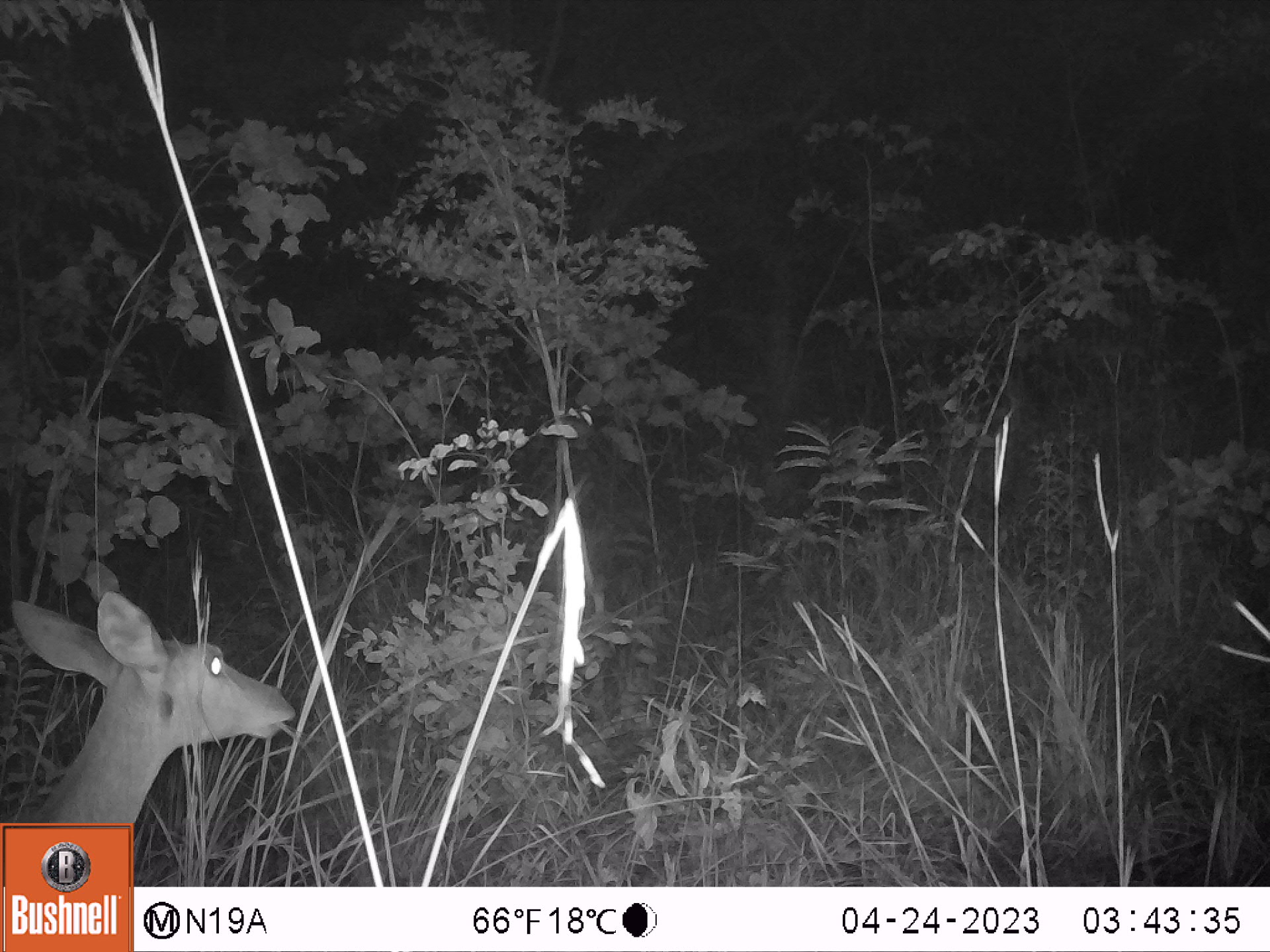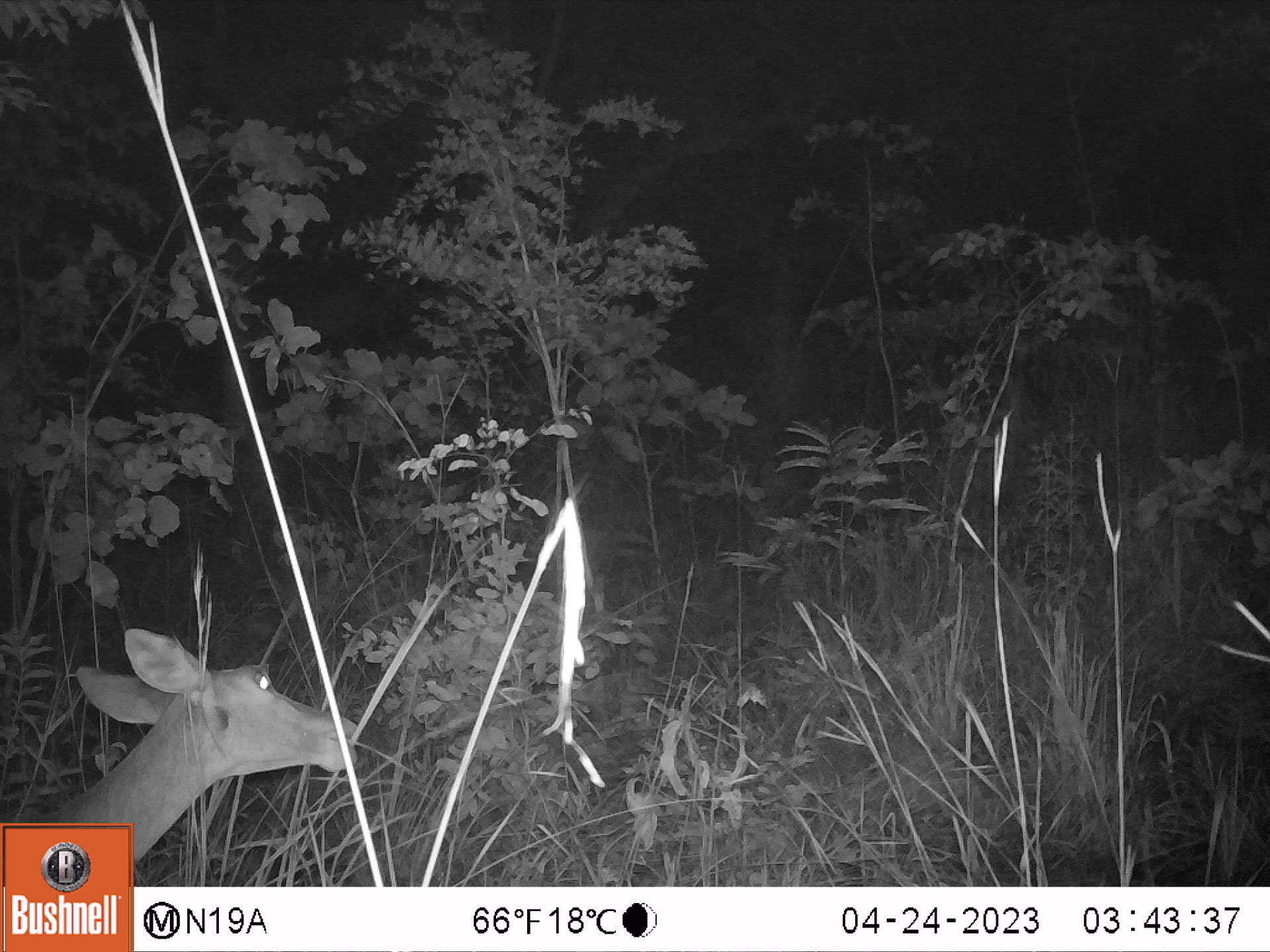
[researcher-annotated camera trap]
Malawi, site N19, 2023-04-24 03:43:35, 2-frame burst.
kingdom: Animalia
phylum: Chordata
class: Mammalia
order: Artiodactyla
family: Bovidae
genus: Redunca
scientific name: Redunca arundinum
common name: southern reedbuck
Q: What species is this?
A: Southern reedbuck (Redunca arundinum).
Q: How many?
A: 1.